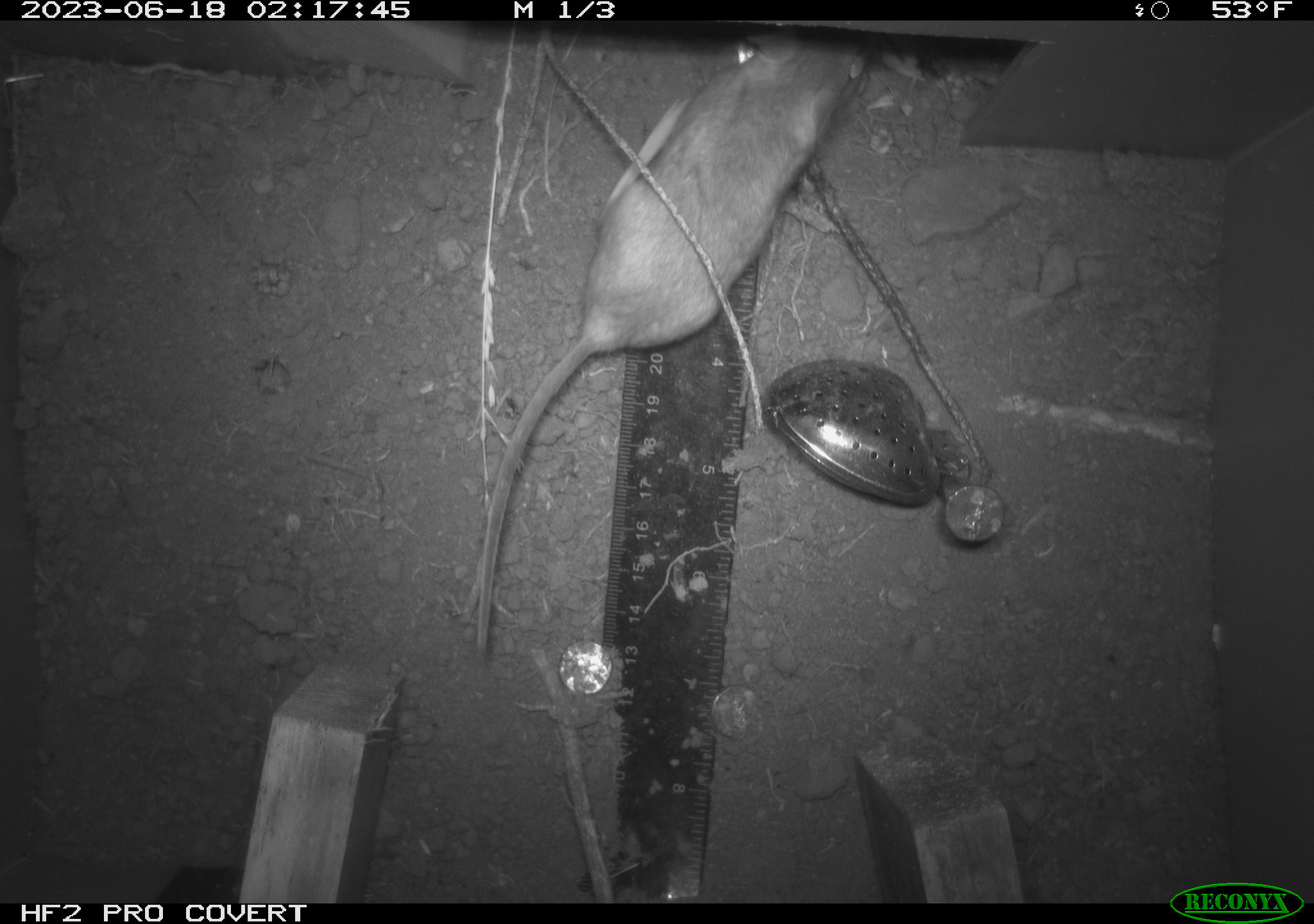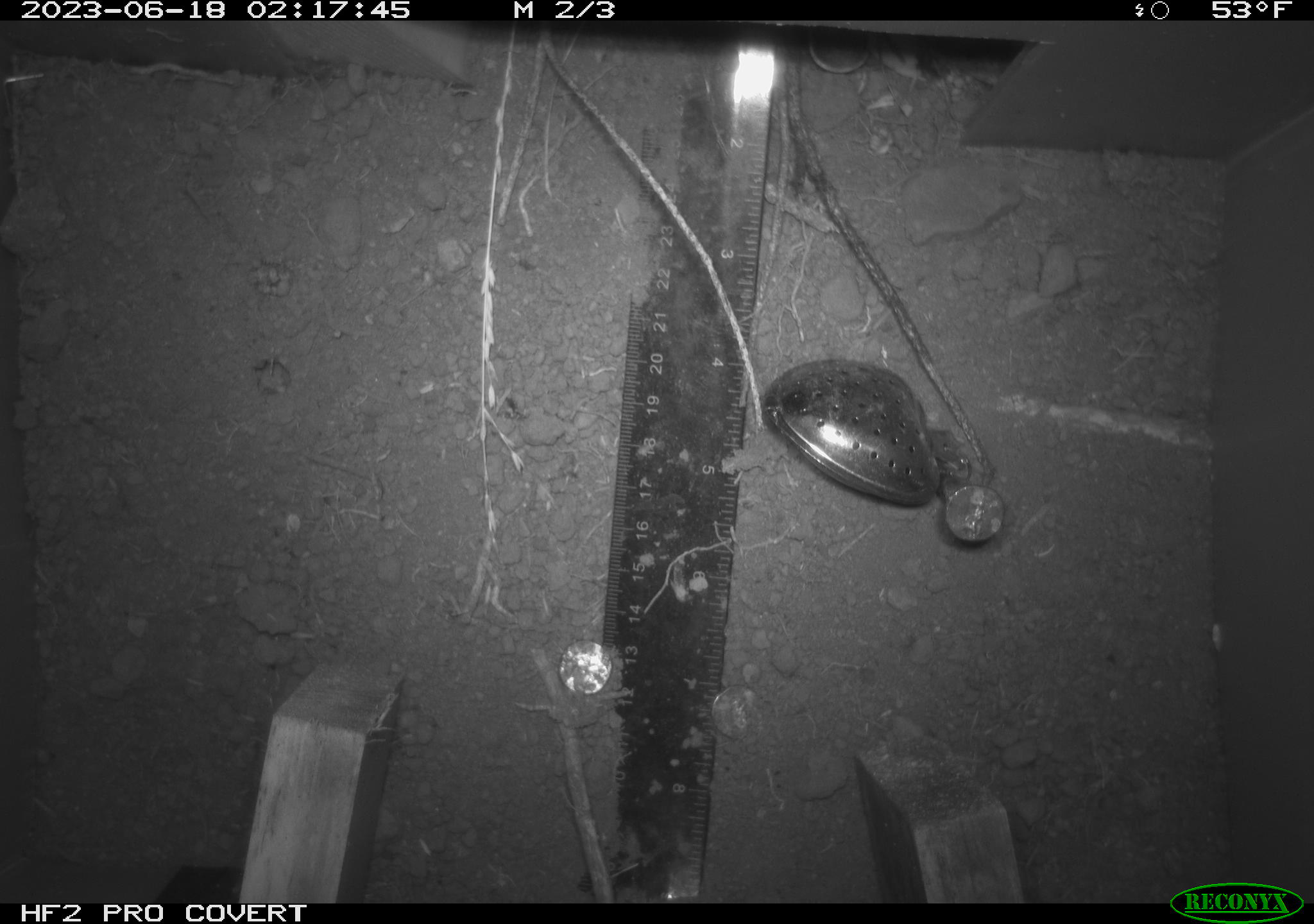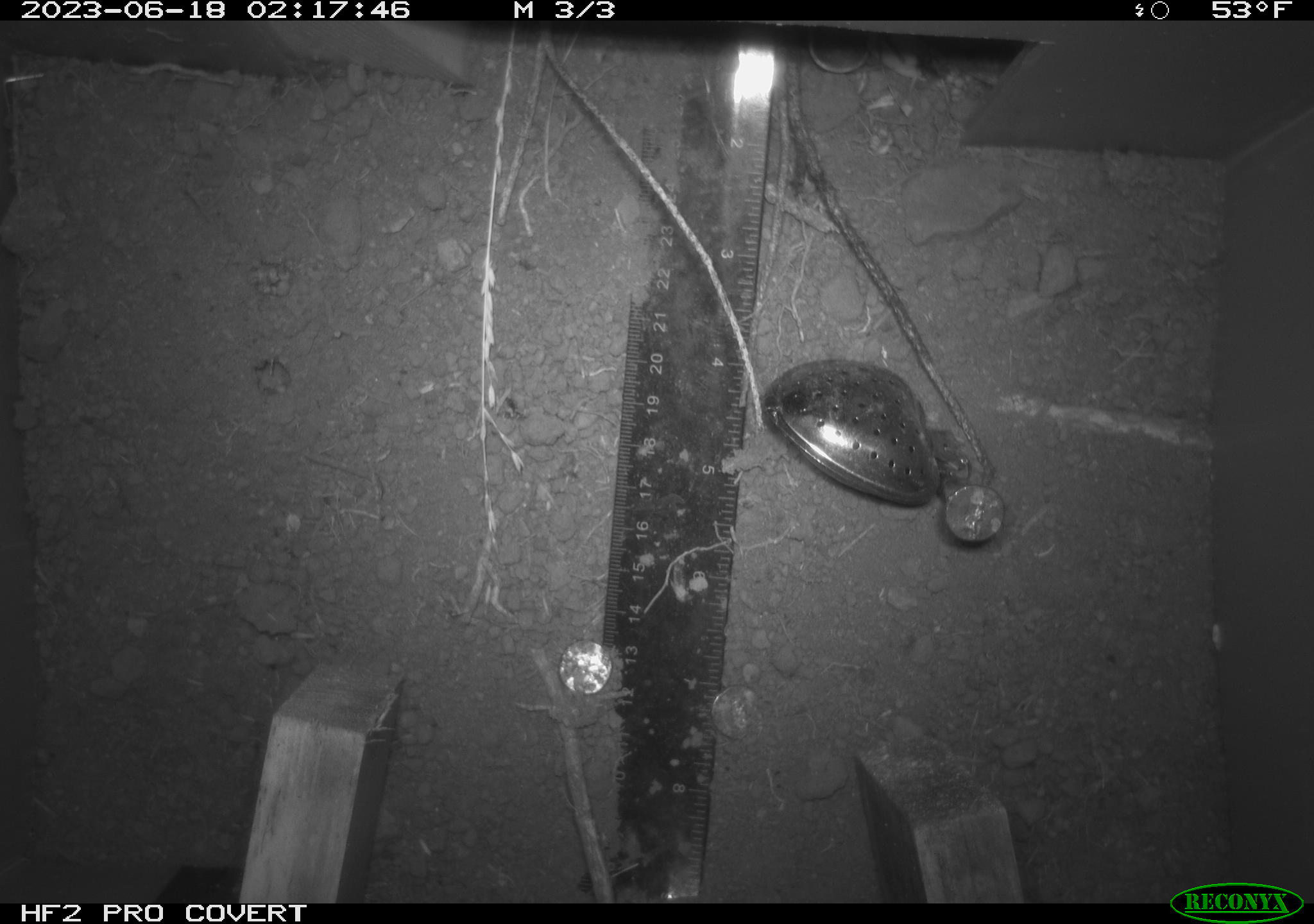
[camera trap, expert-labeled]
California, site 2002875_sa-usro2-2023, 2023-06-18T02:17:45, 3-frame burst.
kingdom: Animalia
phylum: Chordata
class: Mammalia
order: Rodentia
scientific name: Rodentia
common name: mouse species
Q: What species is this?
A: Mouse species (Rodentia).